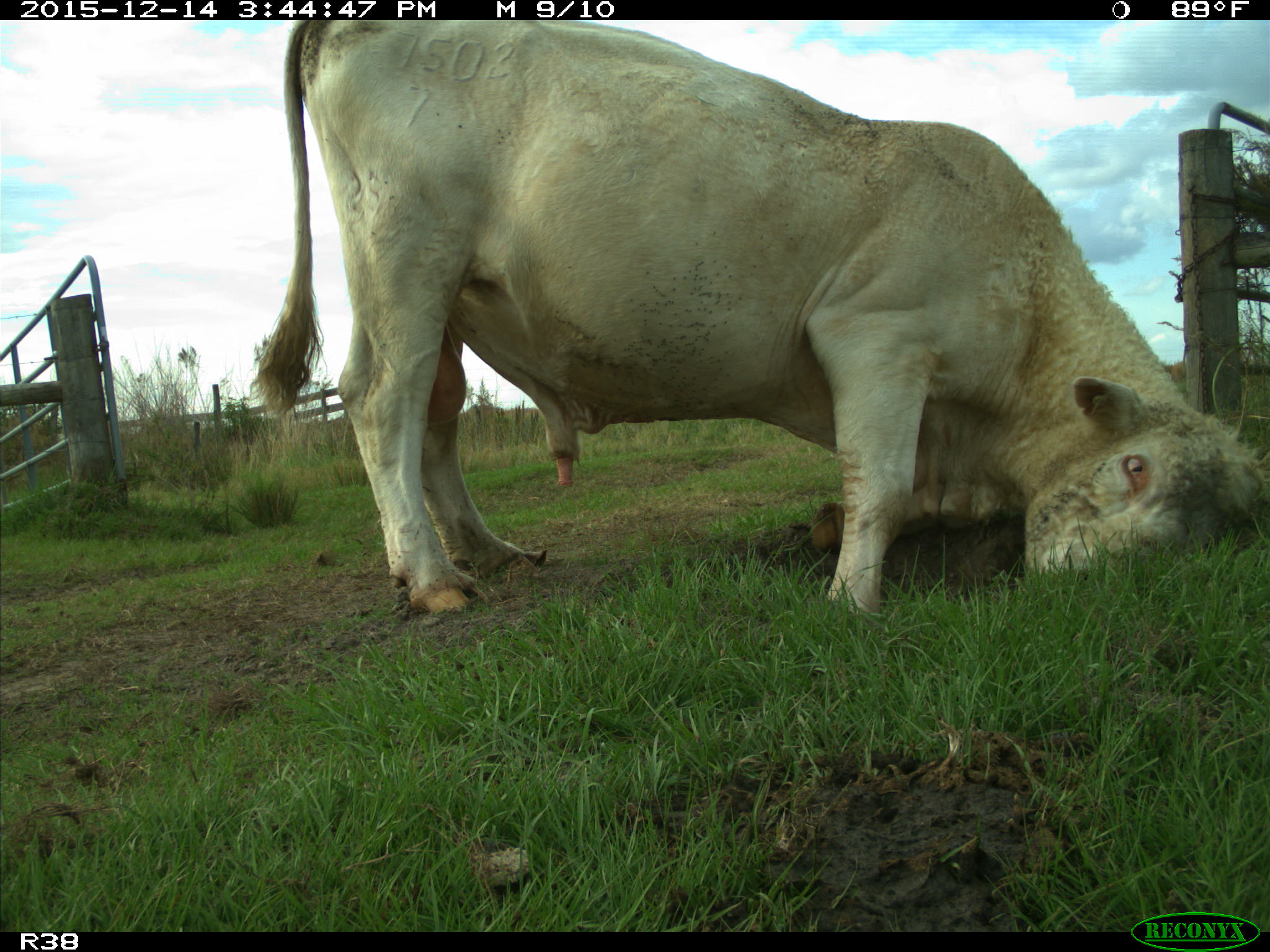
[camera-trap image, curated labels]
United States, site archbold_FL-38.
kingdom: Animalia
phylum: Chordata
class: Mammalia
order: Artiodactyla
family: Bovidae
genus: Bos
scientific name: Bos taurus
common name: domestic cow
Bos taurus (domestic cow).